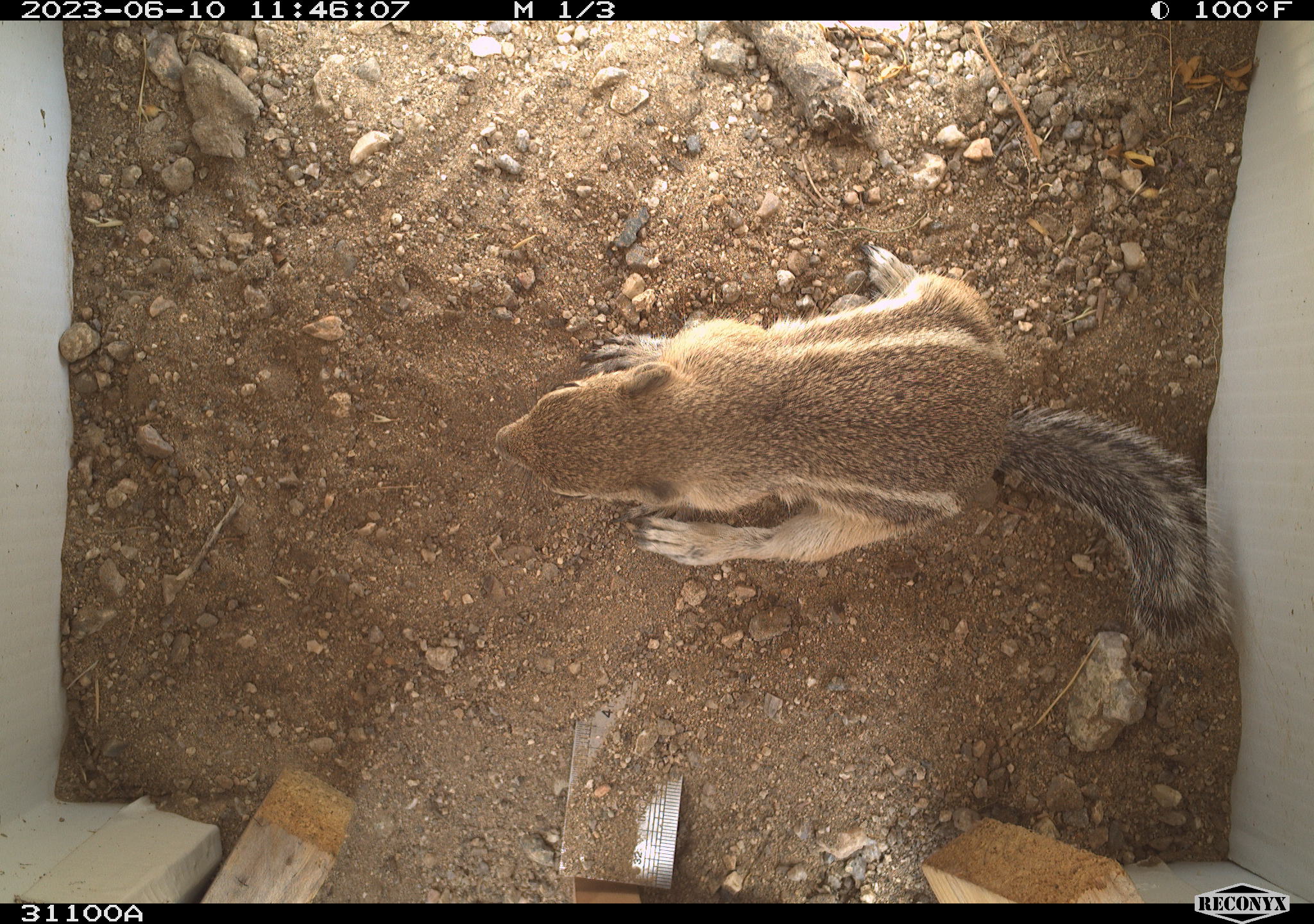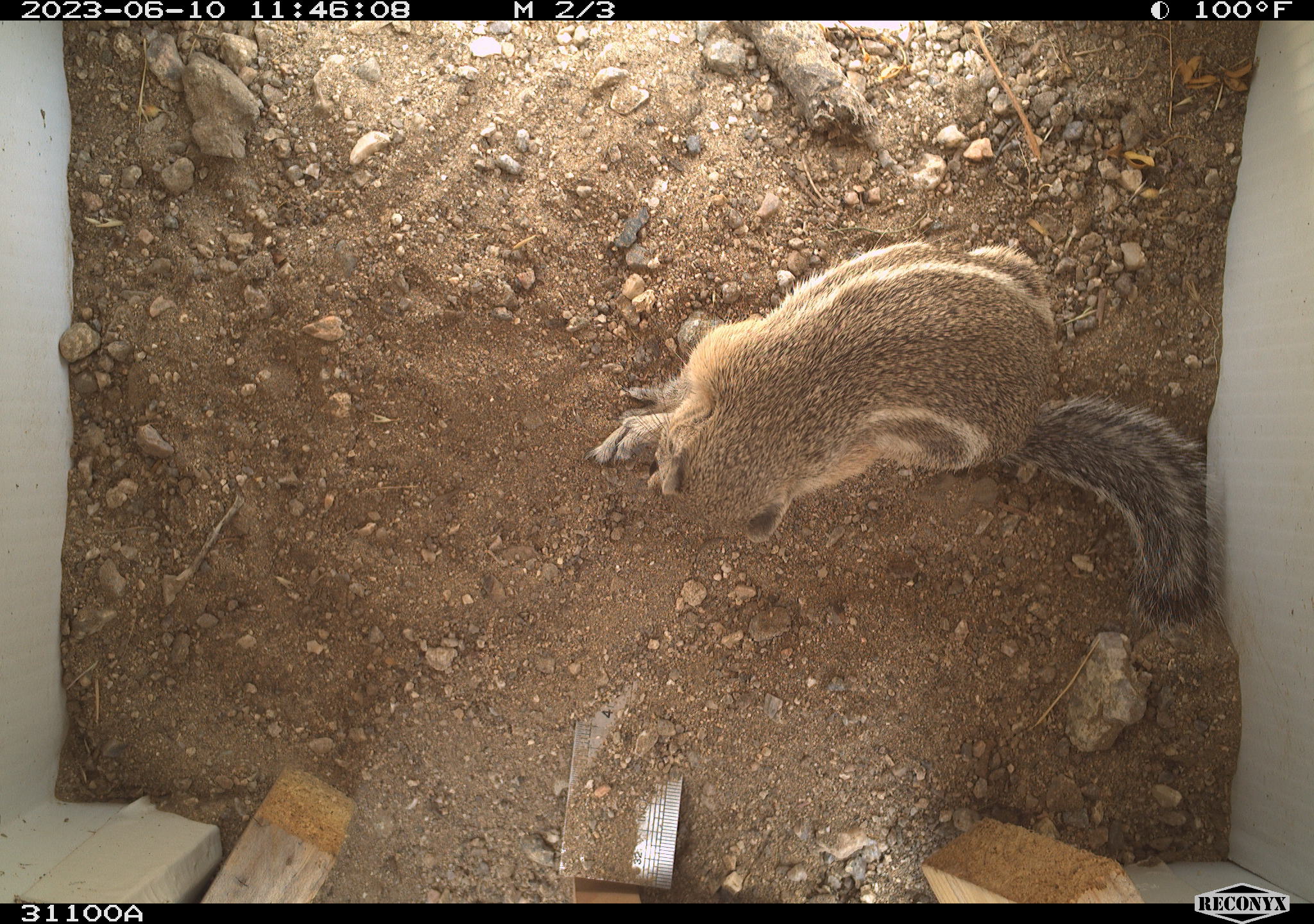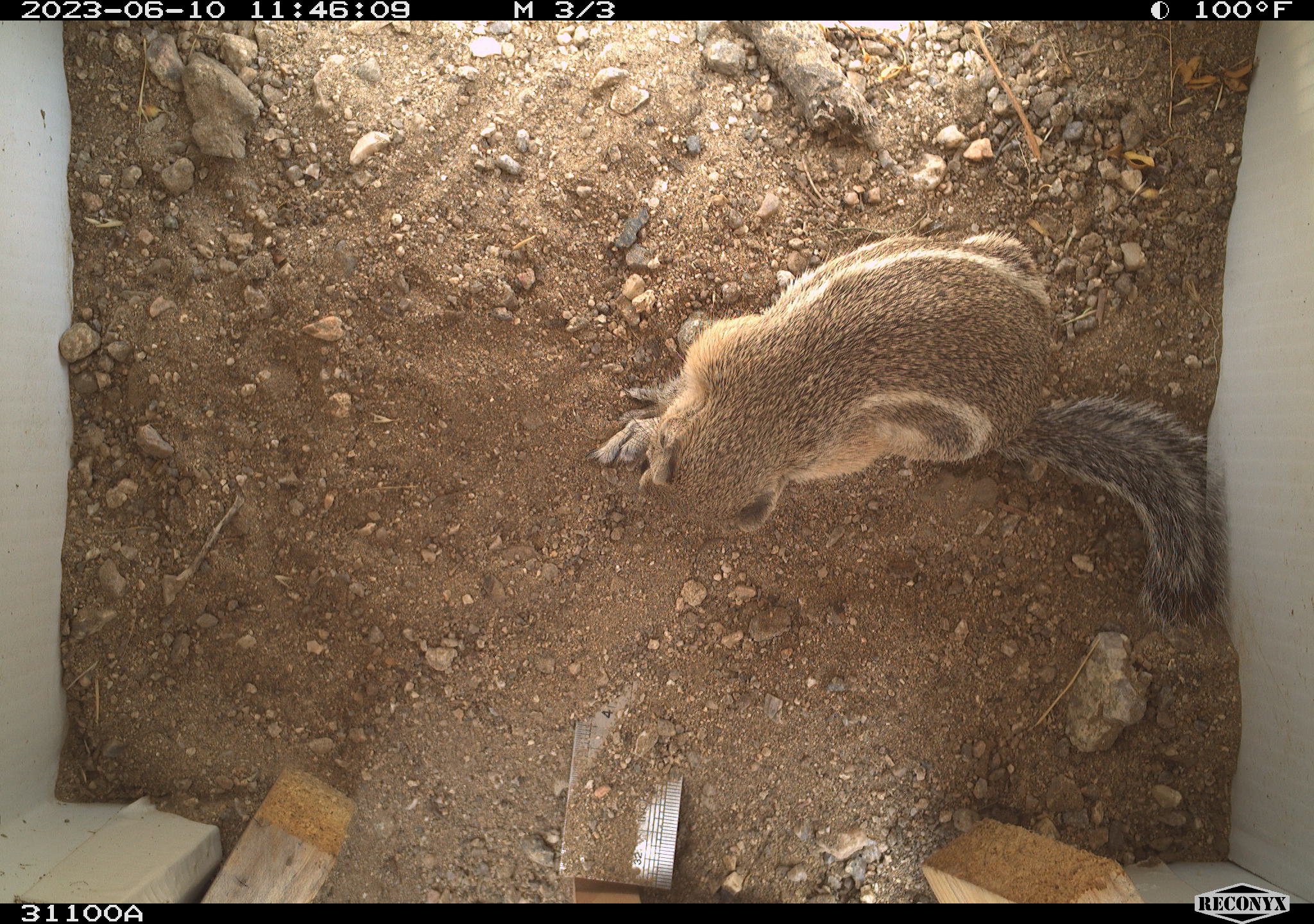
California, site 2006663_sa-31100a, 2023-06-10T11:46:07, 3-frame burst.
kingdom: Animalia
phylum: Chordata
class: Mammalia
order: Rodentia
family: Sciuridae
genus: Ammospermophilus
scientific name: Ammospermophilus leucurus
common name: white-tailed antelope squirrel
White-tailed antelope squirrel (Ammospermophilus leucurus).